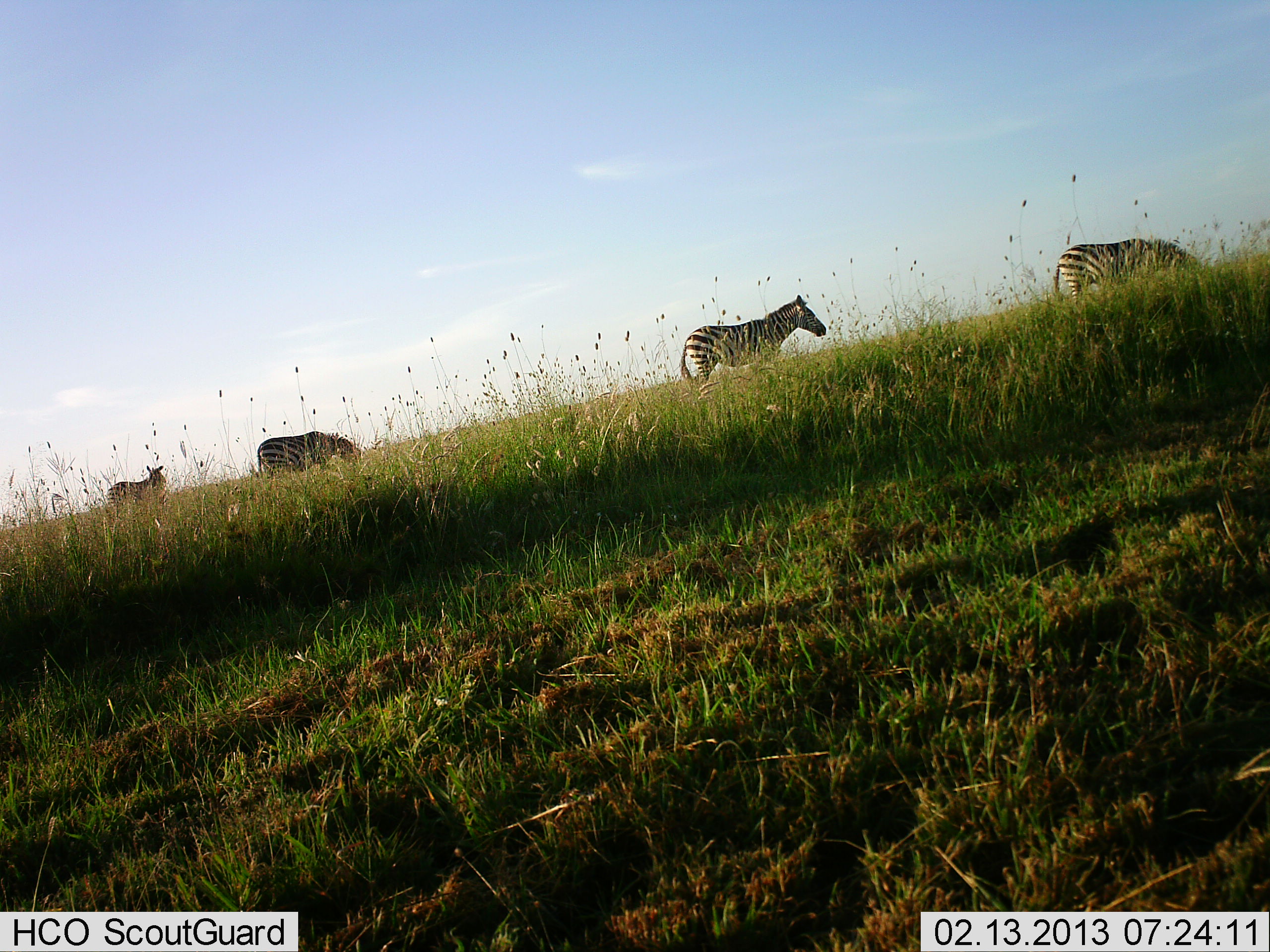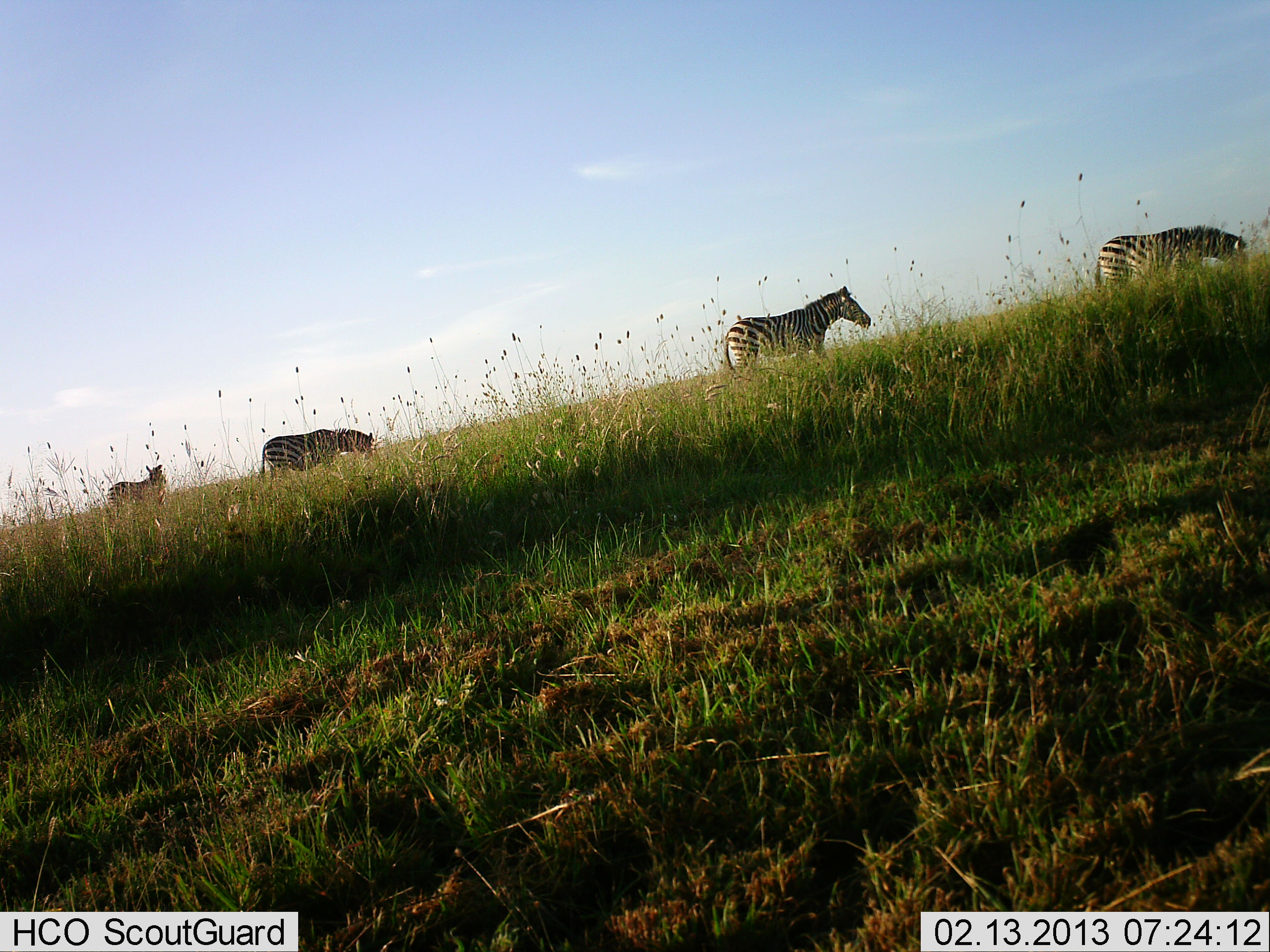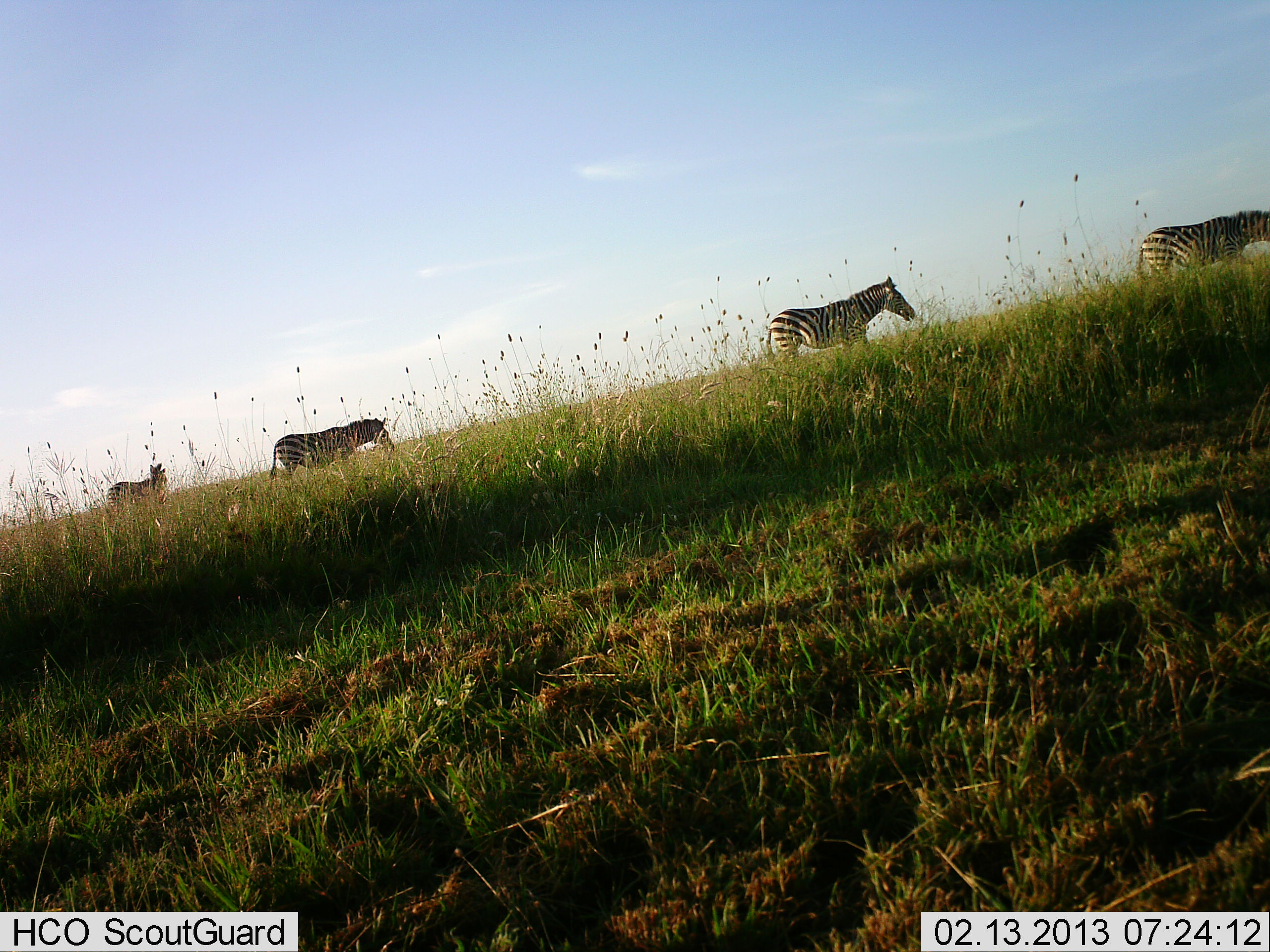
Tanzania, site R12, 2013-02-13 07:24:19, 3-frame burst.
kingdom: Animalia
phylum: Chordata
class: Mammalia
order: Perissodactyla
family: Equidae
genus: Equus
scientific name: Equus quagga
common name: plains zebra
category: zebra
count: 4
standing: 33%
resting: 0%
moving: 93%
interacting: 0%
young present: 0%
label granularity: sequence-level